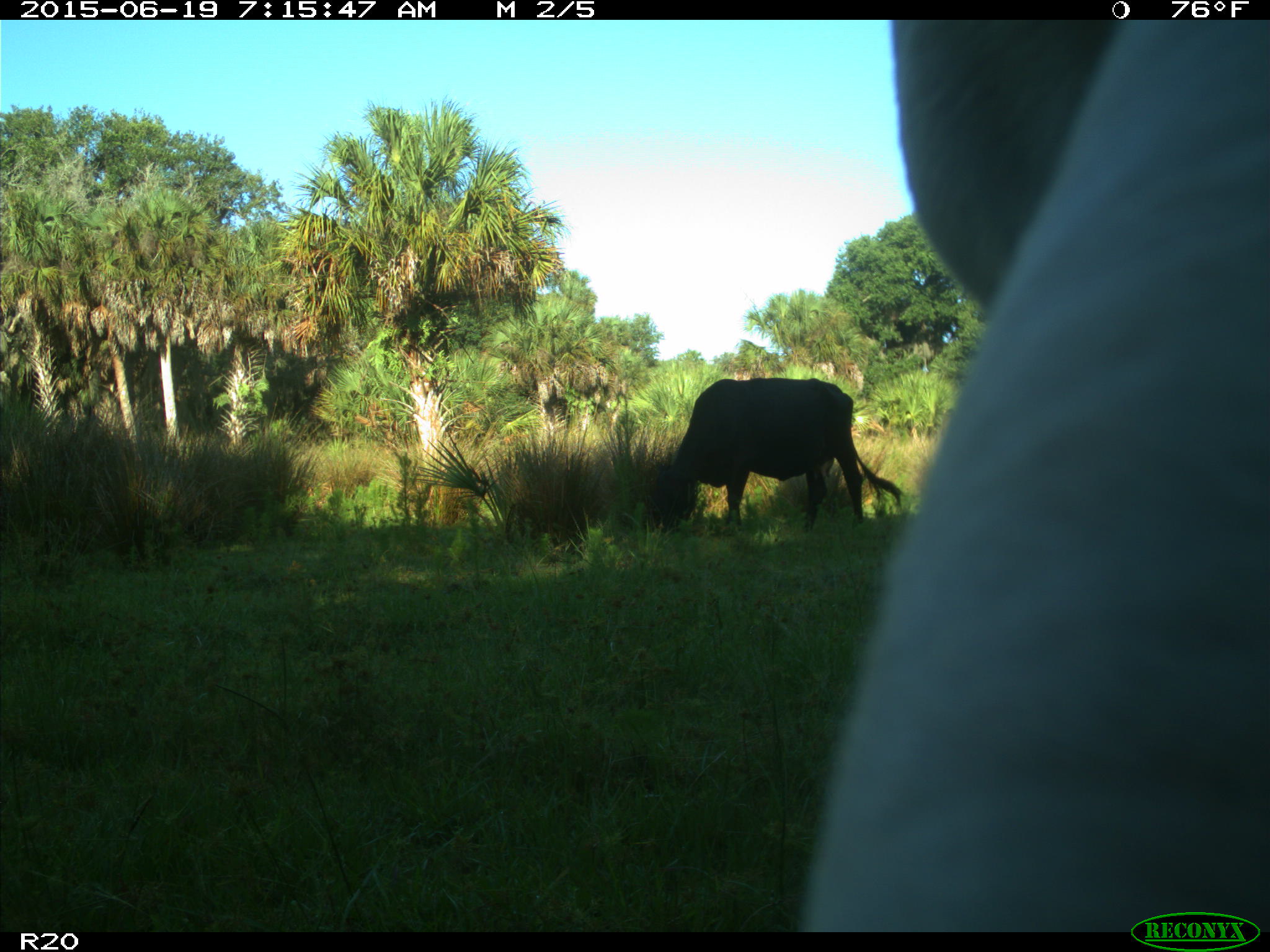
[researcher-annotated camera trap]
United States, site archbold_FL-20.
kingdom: Animalia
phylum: Chordata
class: Mammalia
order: Artiodactyla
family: Bovidae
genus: Bos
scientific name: Bos taurus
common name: domestic cow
Bos taurus (domestic cow).